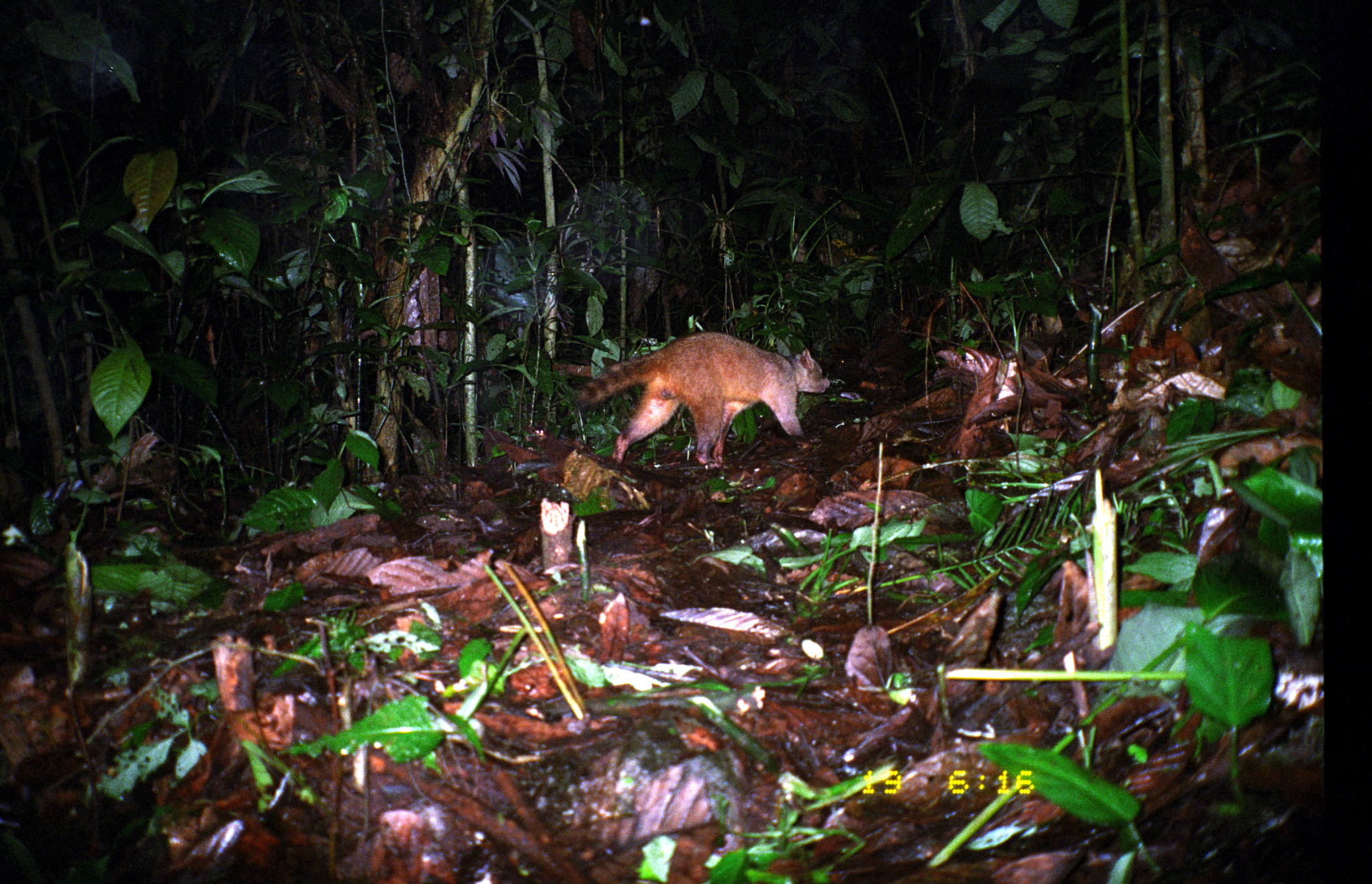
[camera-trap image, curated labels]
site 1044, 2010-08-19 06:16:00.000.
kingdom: Animalia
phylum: Chordata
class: Mammalia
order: Carnivora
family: Procyonidae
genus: Procyon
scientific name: Procyon cancrivorus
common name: crab-eating raccoon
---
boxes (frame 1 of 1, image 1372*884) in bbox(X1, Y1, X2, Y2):
procyon cancrivorus: bbox(573, 330, 828, 470)